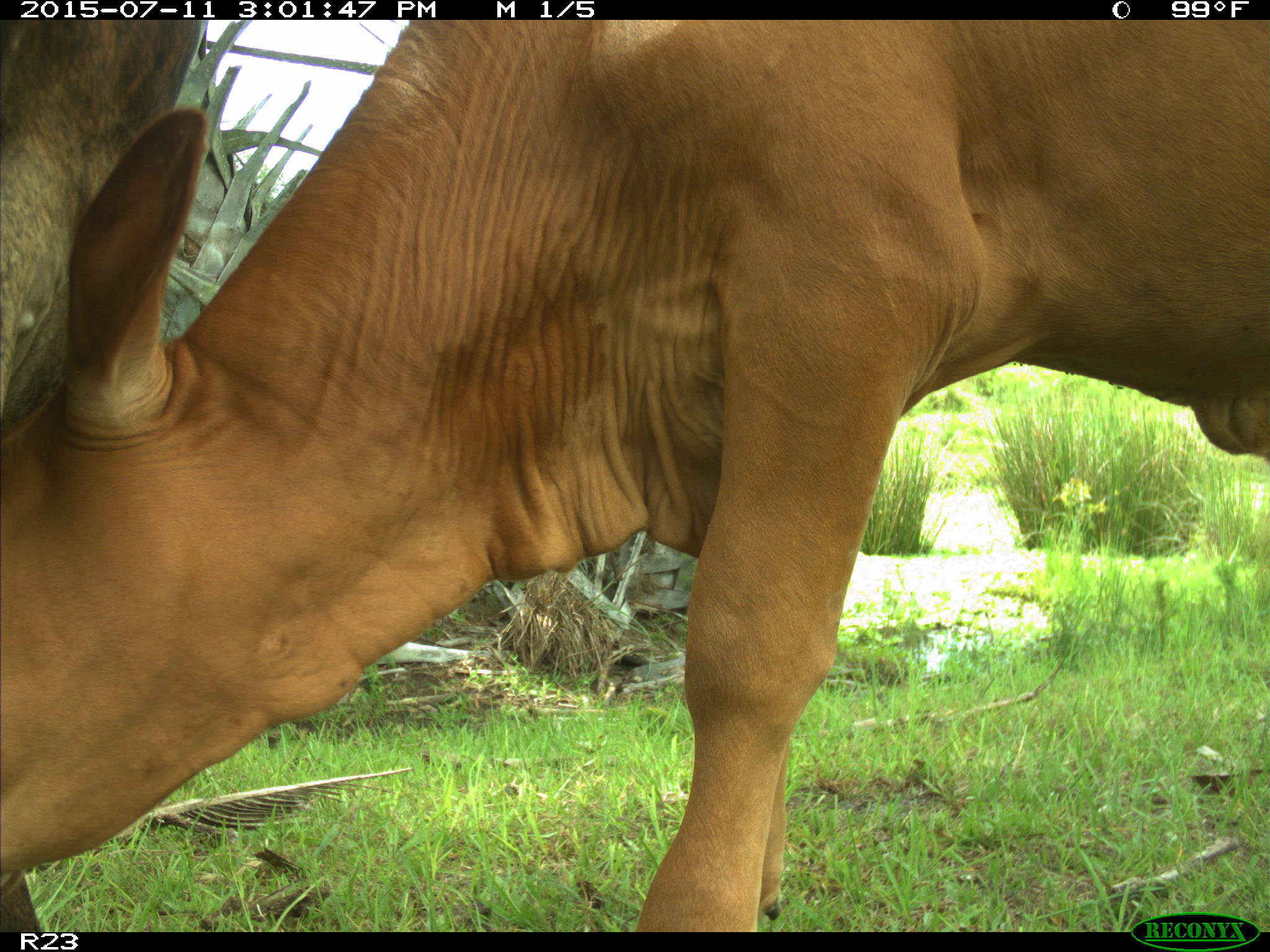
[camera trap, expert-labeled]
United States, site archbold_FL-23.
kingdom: Animalia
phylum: Chordata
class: Mammalia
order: Artiodactyla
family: Bovidae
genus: Bos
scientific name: Bos taurus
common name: domestic cow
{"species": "Bos taurus (domestic cow)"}